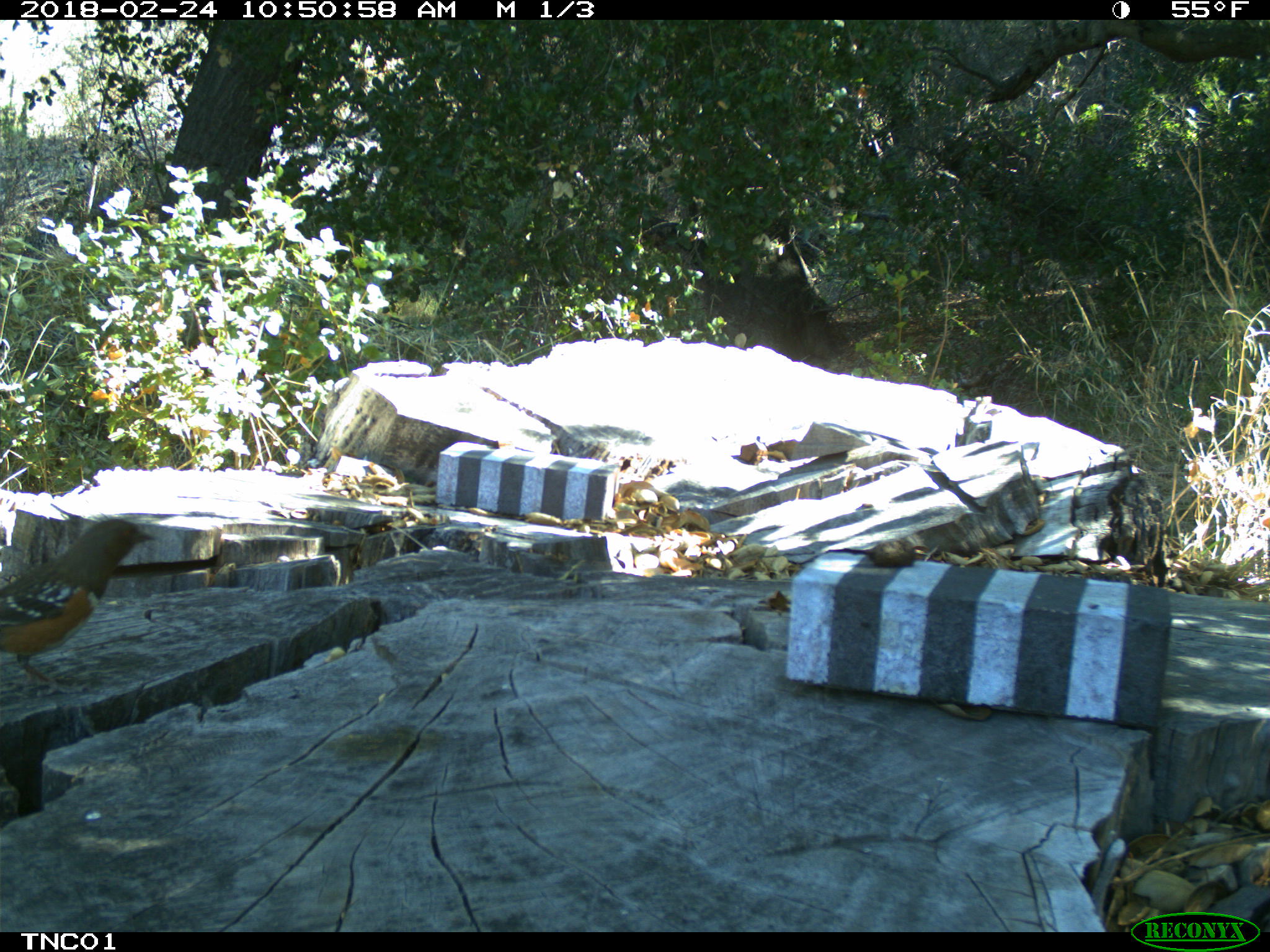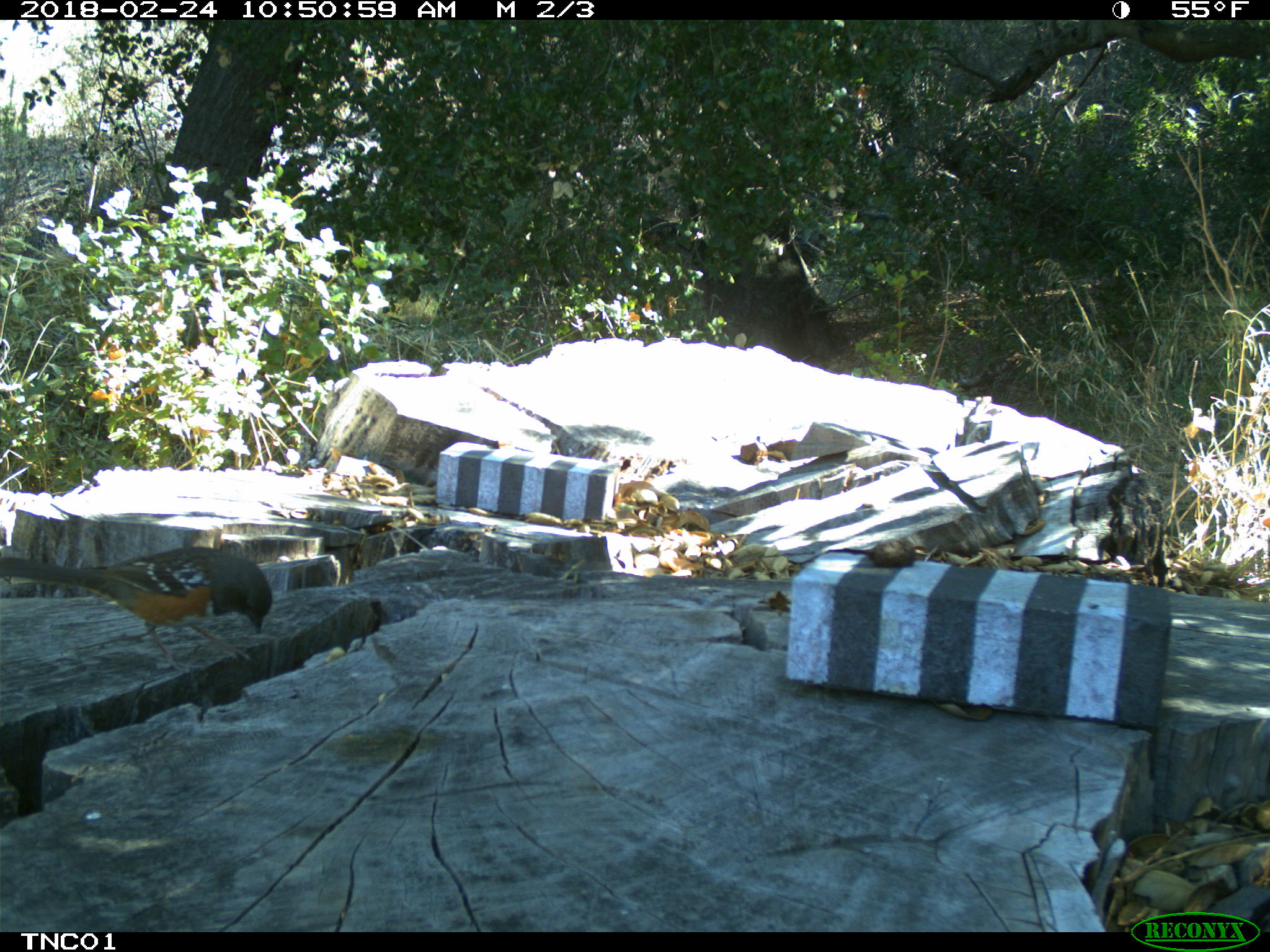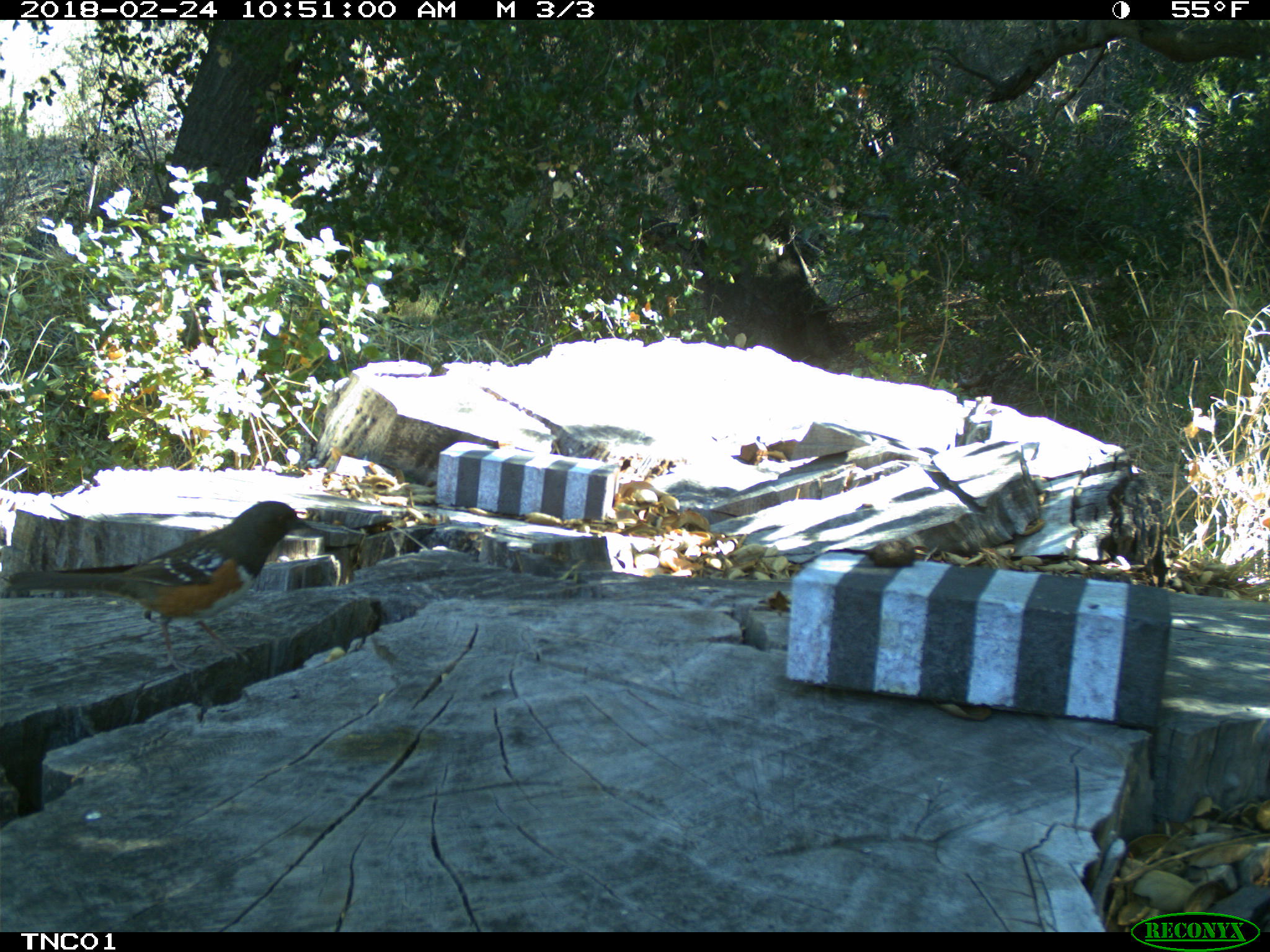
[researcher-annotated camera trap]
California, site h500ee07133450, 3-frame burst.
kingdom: Animalia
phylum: Chordata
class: Aves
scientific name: Aves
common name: bird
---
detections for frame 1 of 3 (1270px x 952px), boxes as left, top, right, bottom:
bird: 0, 517, 158, 698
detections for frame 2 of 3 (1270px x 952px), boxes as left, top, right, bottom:
bird: 0, 546, 272, 673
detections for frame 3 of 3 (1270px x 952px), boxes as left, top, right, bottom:
bird: 7, 499, 327, 677